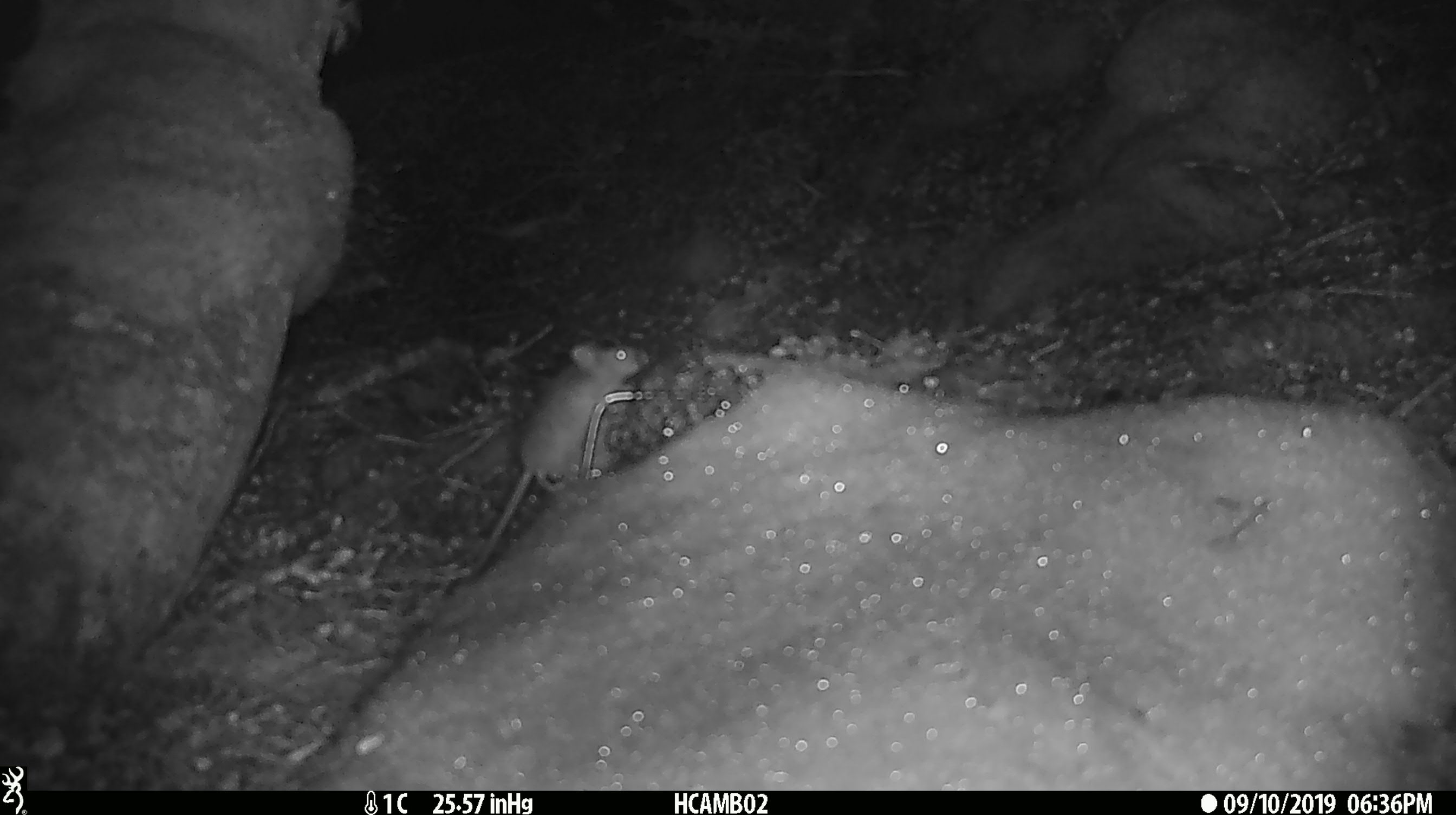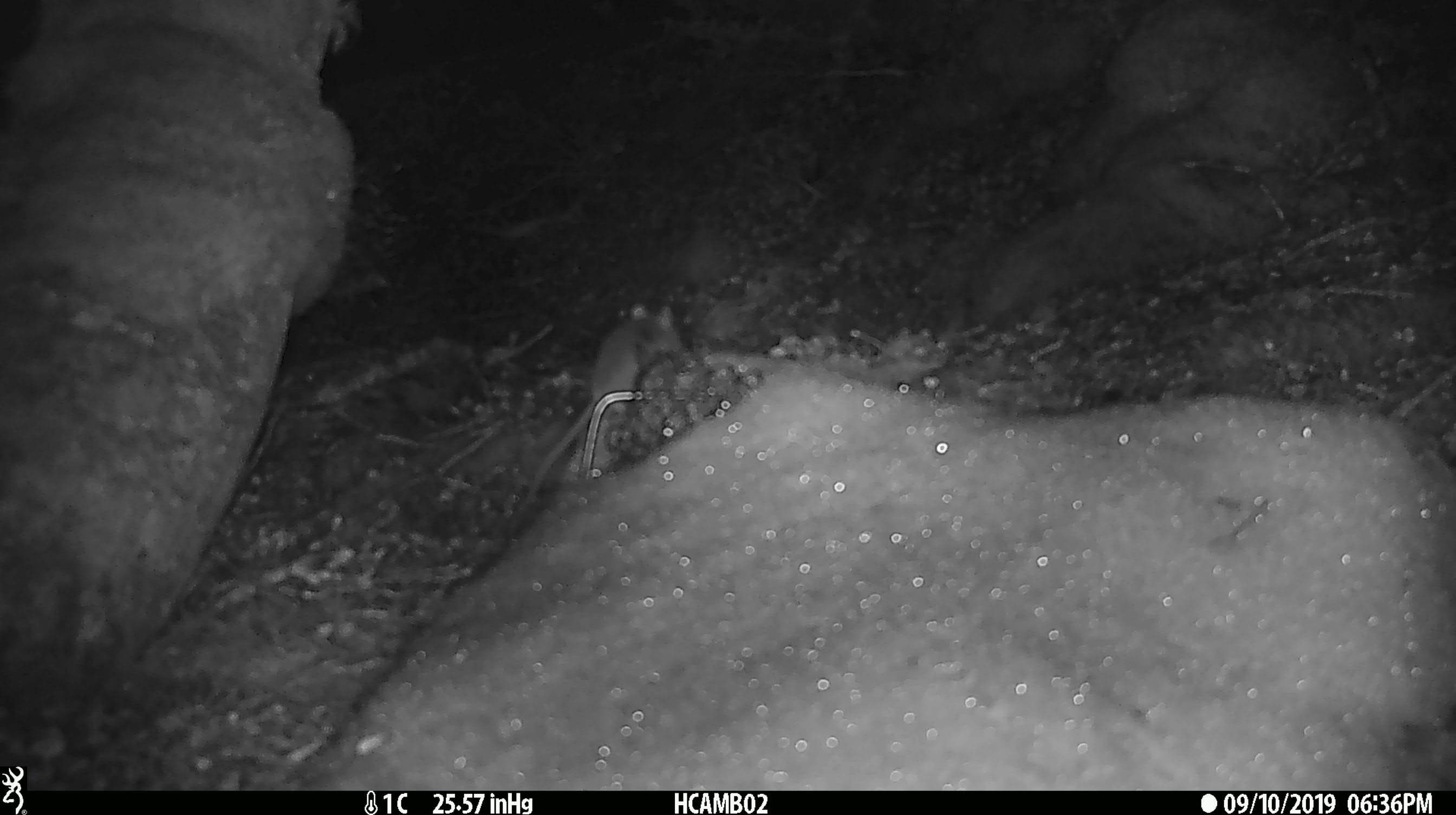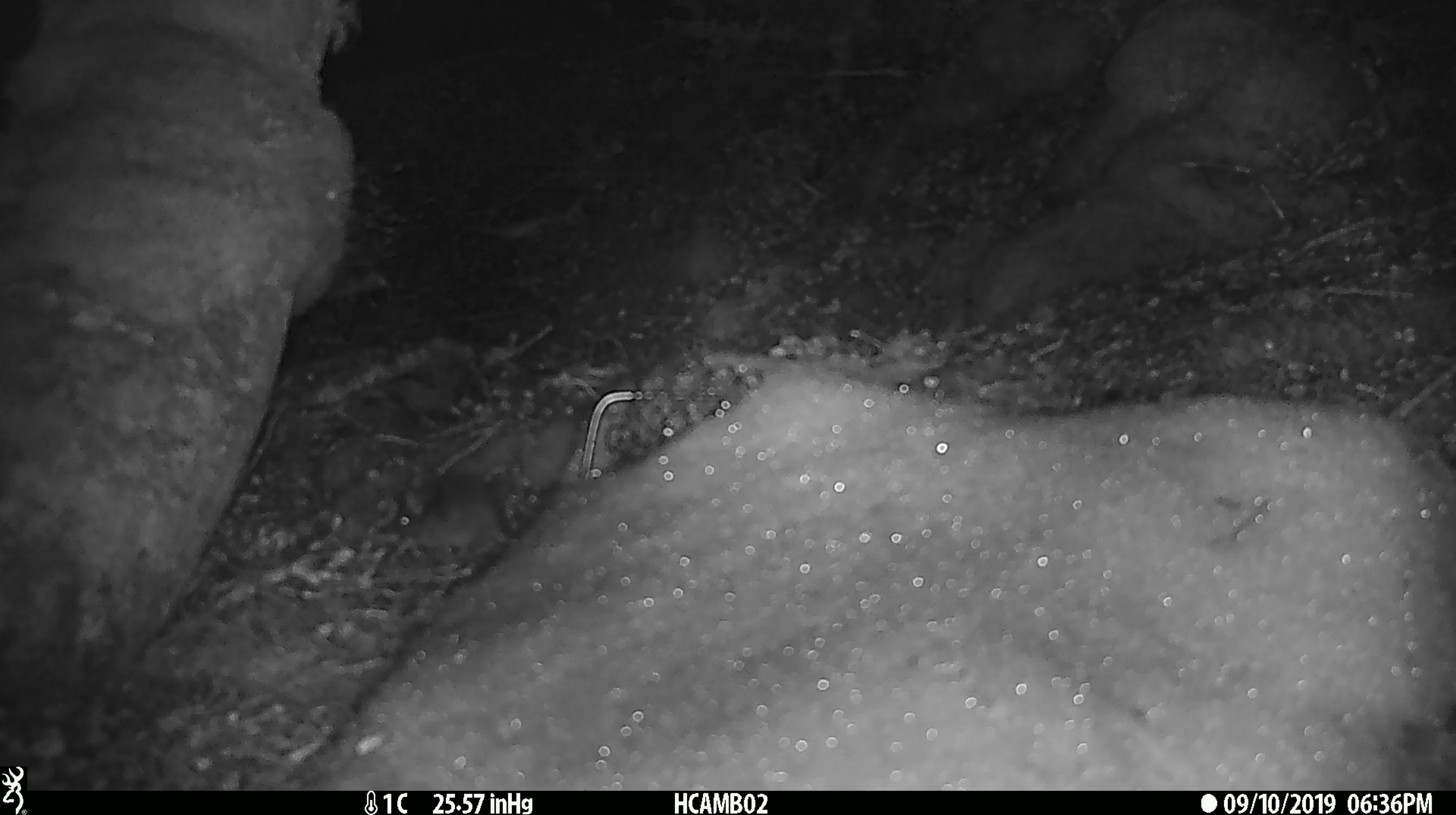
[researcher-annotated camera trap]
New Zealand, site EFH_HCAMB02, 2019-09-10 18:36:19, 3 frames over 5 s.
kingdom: Animalia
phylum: Chordata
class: Mammalia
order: Rodentia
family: Muridae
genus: Mus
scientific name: Mus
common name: mouse